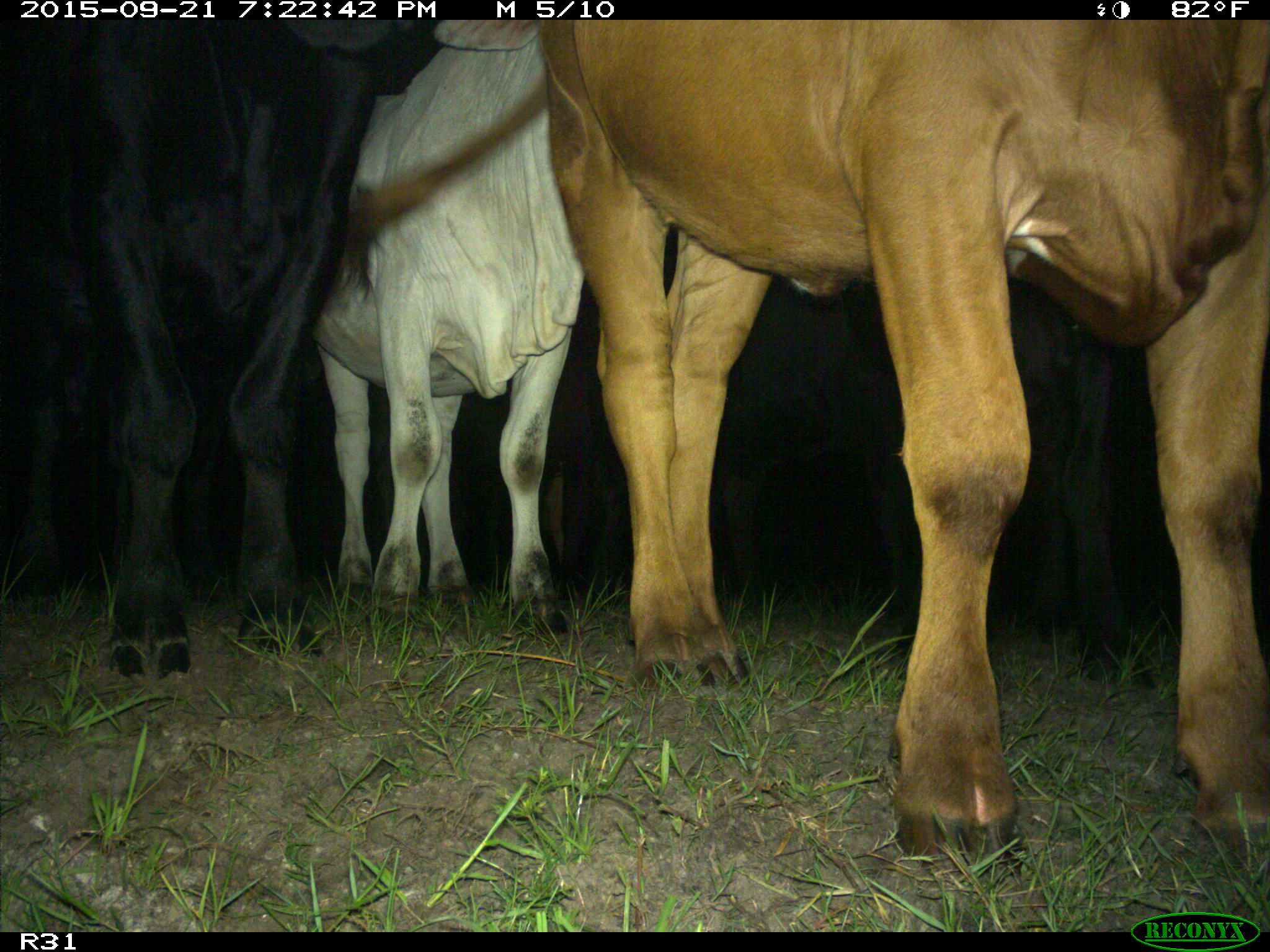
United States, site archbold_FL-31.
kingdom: Animalia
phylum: Chordata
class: Mammalia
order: Artiodactyla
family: Bovidae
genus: Bos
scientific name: Bos taurus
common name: domestic cow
Bos taurus (domestic cow).